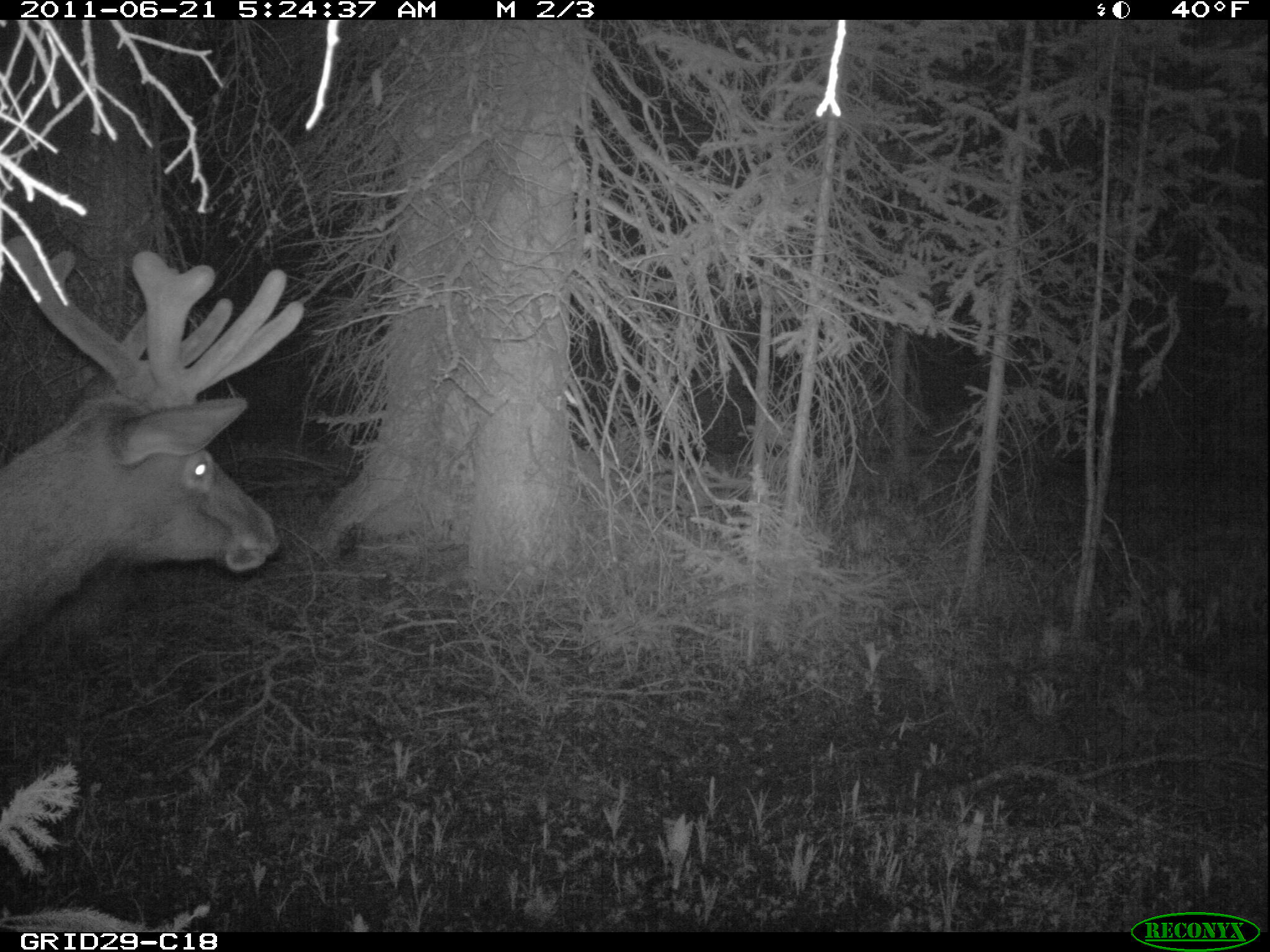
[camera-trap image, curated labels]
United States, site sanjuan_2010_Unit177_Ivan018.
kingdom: Animalia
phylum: Chordata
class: Mammalia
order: Artiodactyla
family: Cervidae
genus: Cervus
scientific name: Cervus elaphus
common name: red deer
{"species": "Cervus elaphus (red deer)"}